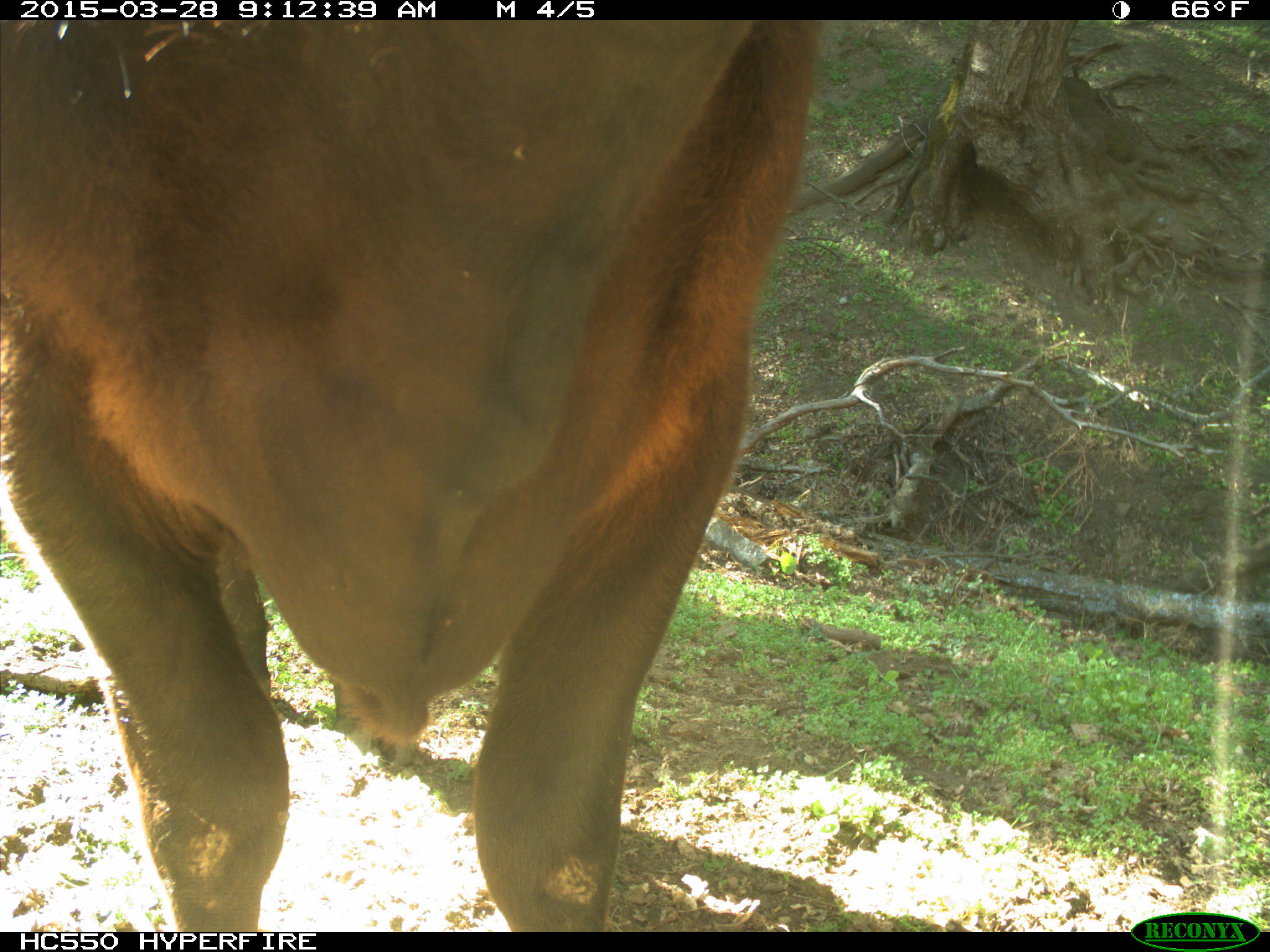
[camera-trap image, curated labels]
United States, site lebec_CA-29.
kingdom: Animalia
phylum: Chordata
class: Mammalia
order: Artiodactyla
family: Bovidae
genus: Bos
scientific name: Bos taurus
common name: domestic cow